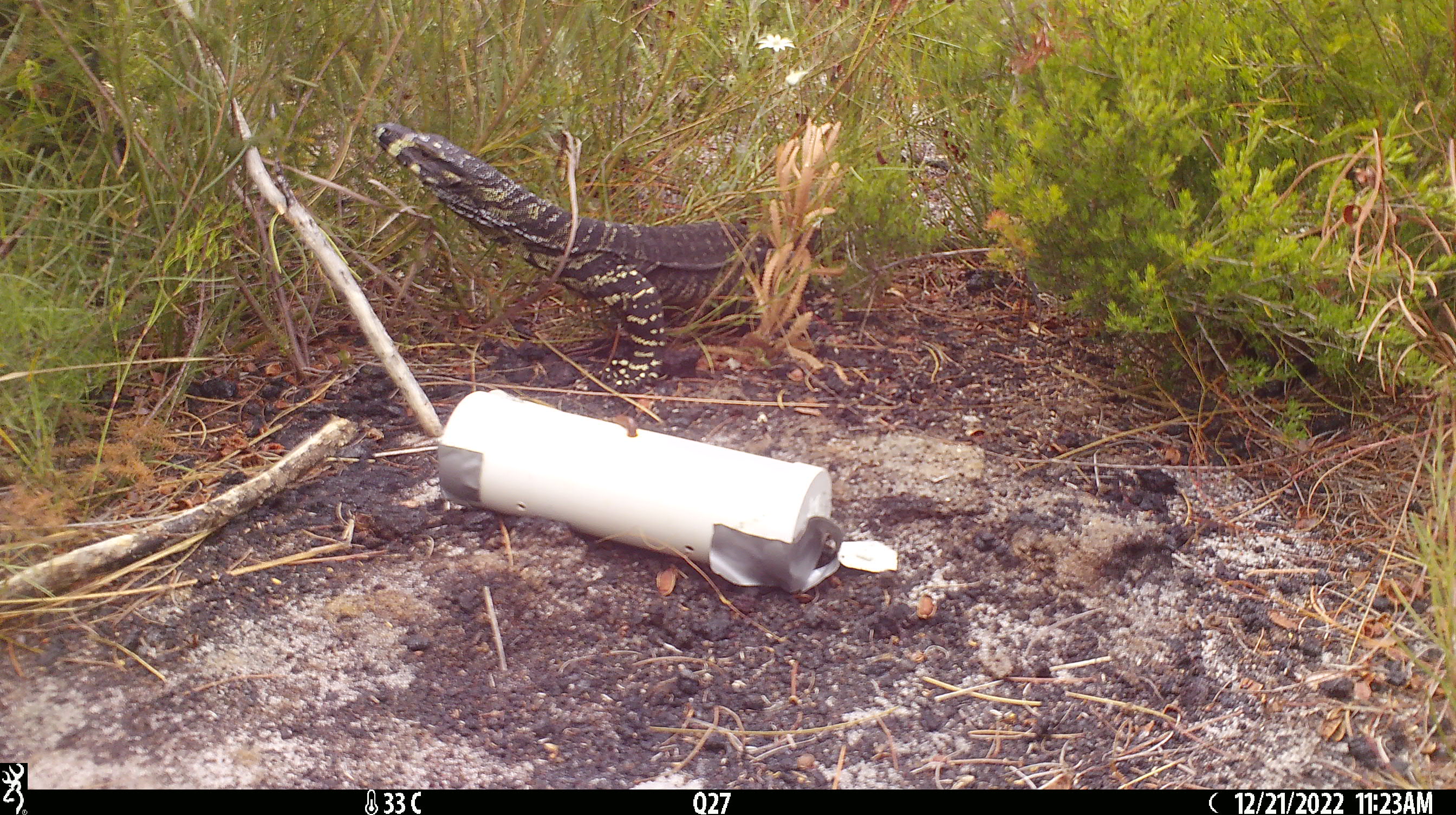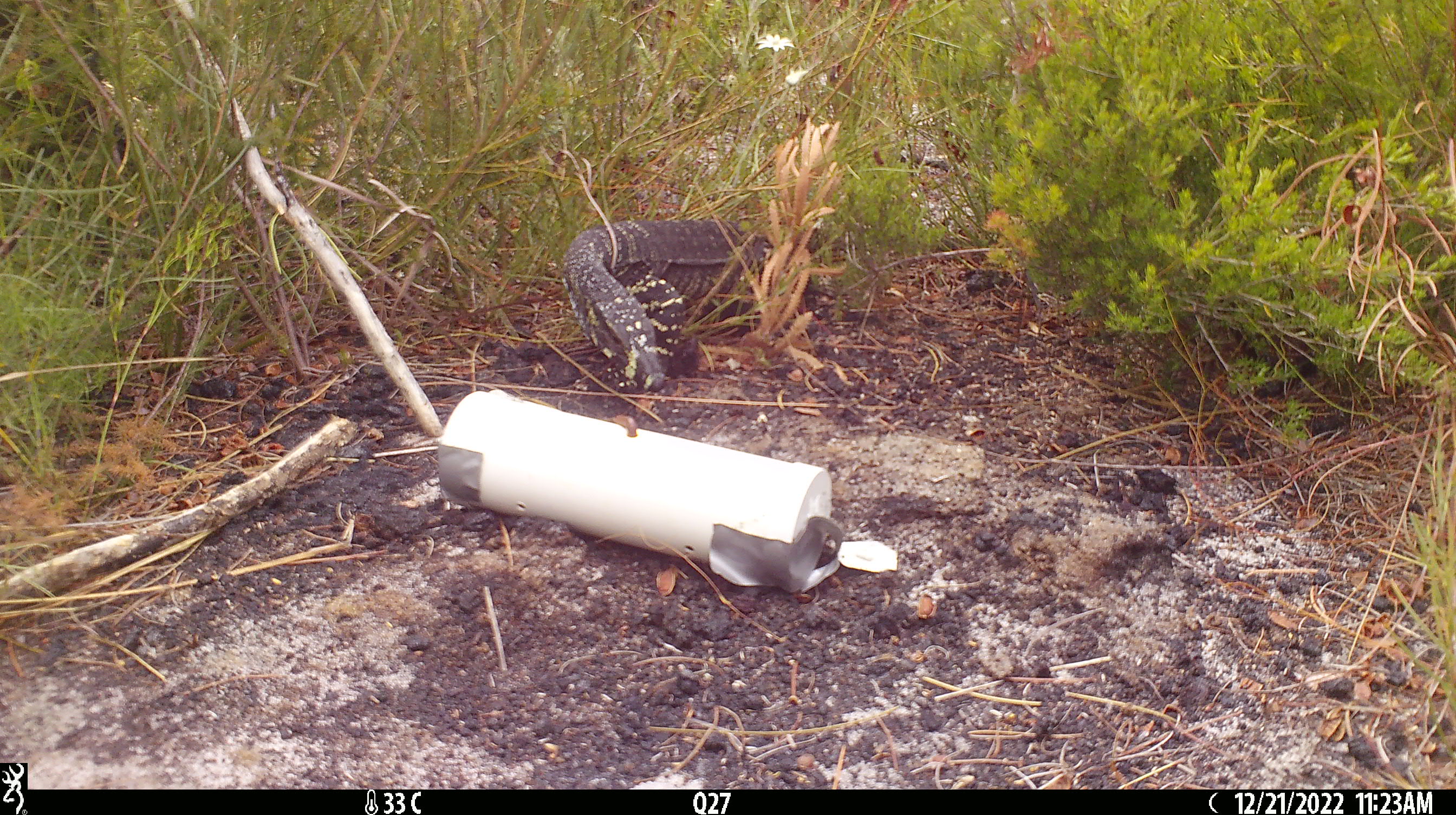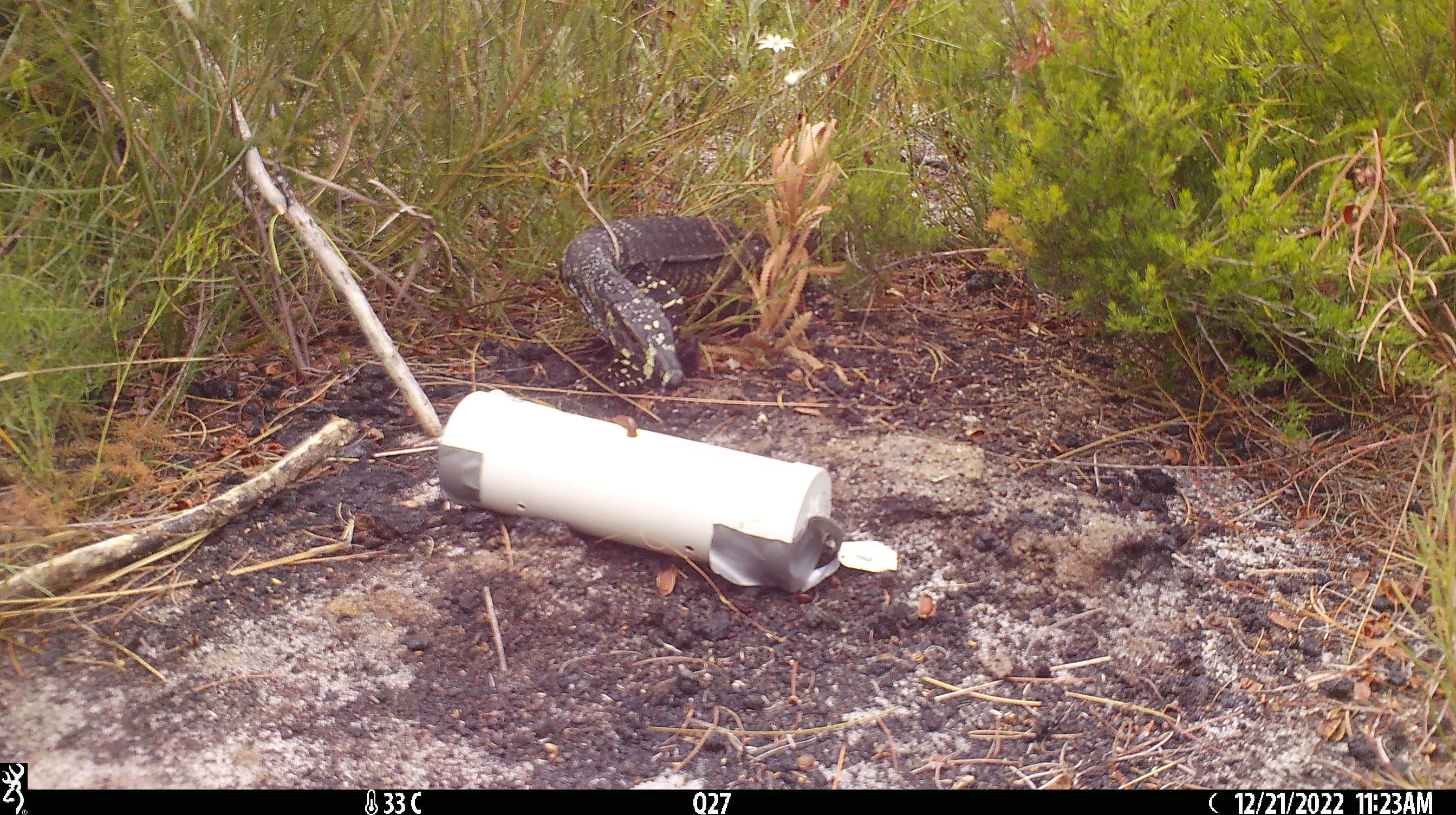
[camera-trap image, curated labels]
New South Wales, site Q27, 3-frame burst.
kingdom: Animalia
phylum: Chordata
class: Reptilia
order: Squamata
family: Varanidae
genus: Varanus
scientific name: Varanus varius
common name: lace monitor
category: goanna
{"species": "goanna (lace monitor) (Varanus varius)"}